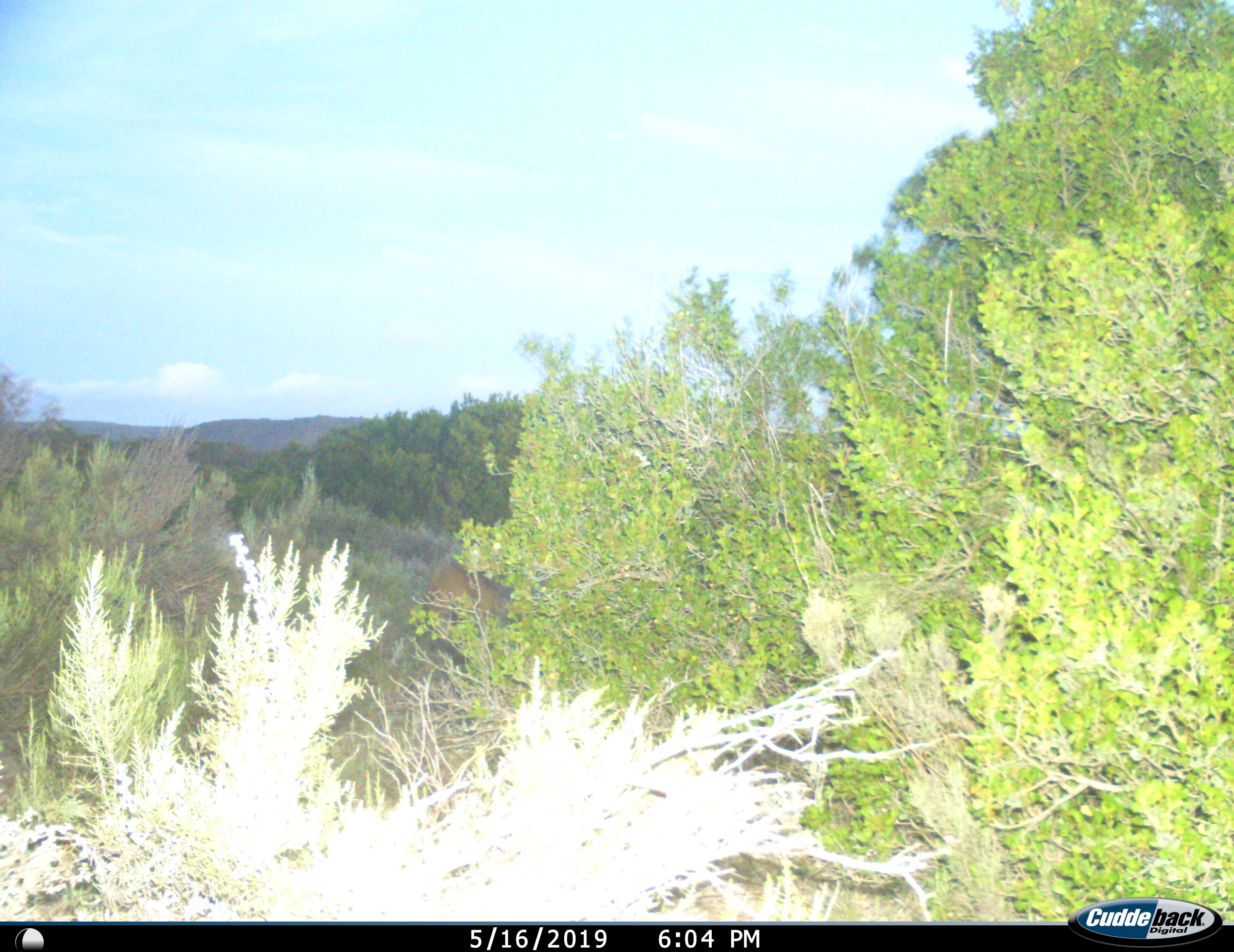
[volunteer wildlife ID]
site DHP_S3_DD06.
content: unidentified animal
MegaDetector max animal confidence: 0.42